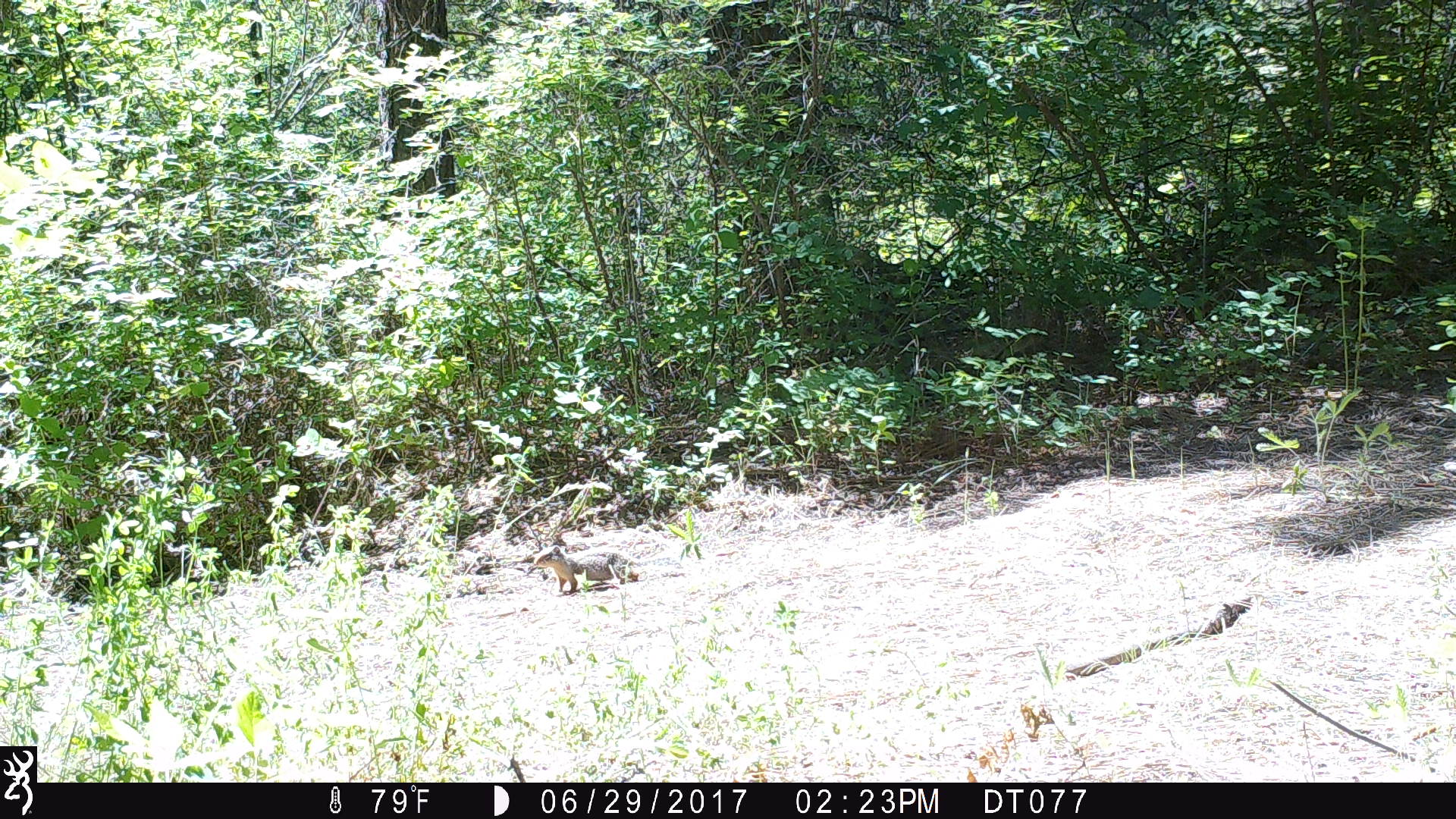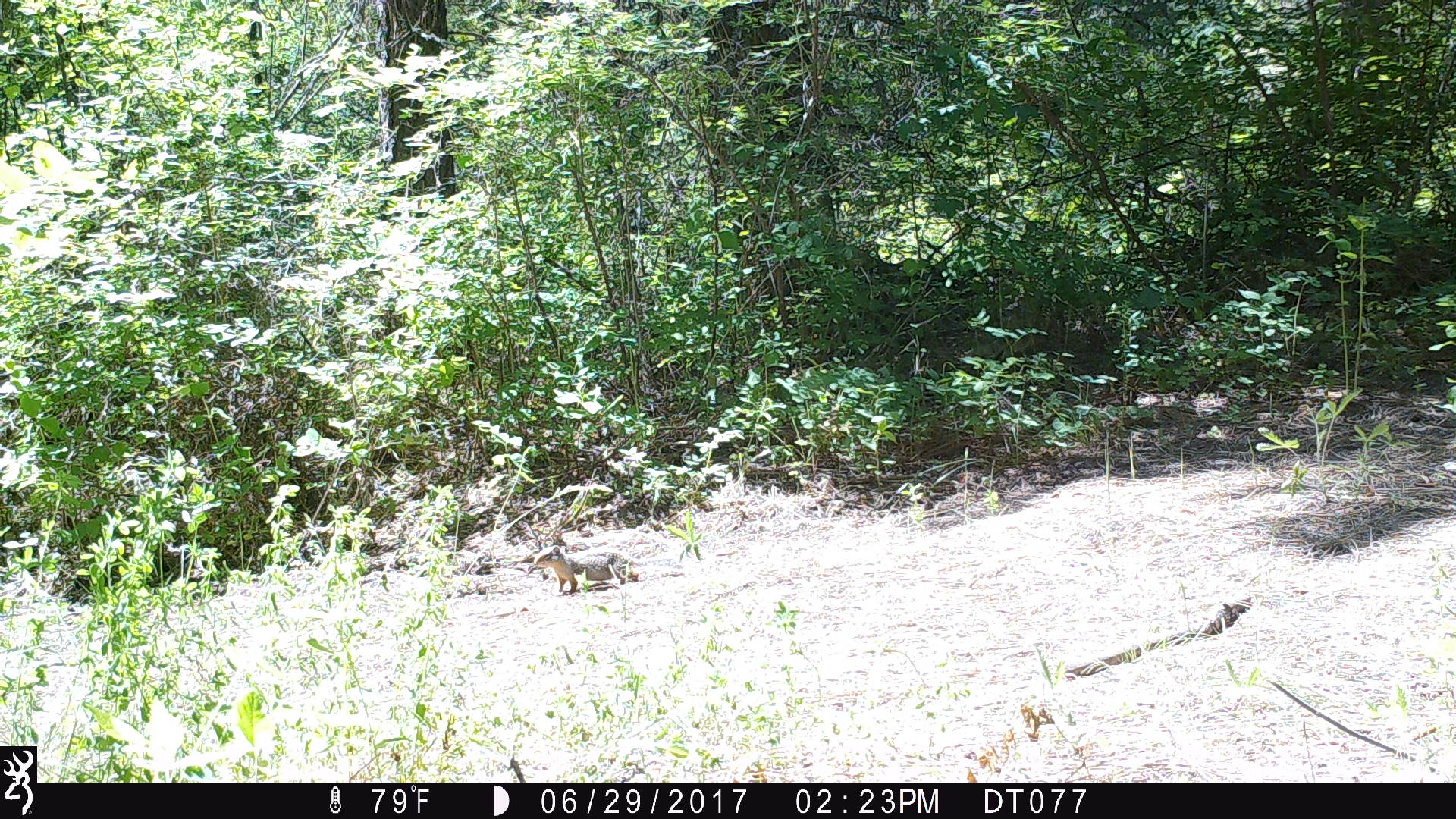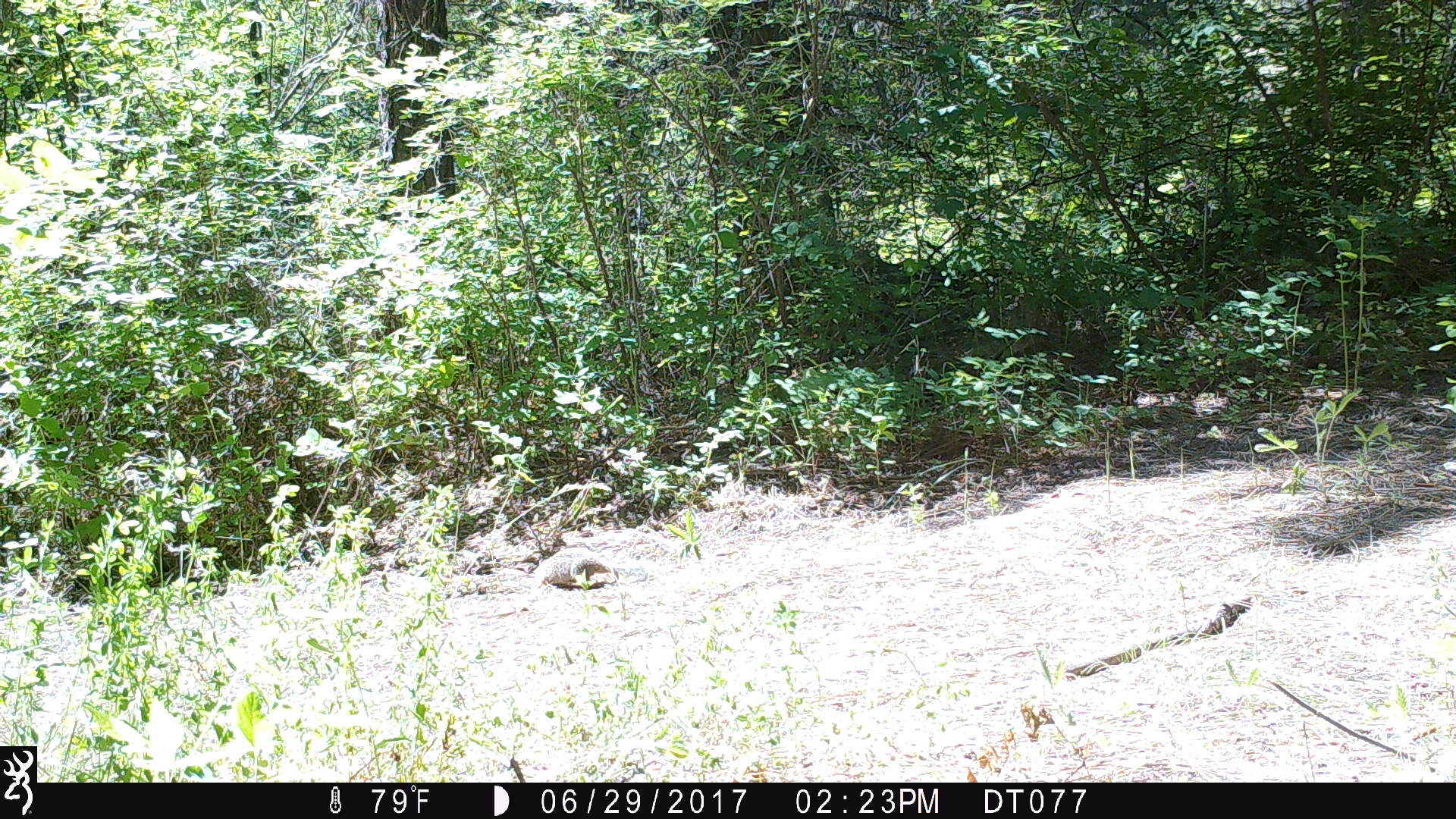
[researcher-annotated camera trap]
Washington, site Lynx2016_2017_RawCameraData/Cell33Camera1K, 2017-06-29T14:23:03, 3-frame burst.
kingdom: Animalia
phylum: Chordata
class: Mammalia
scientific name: Mammalia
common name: small mammal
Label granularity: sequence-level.